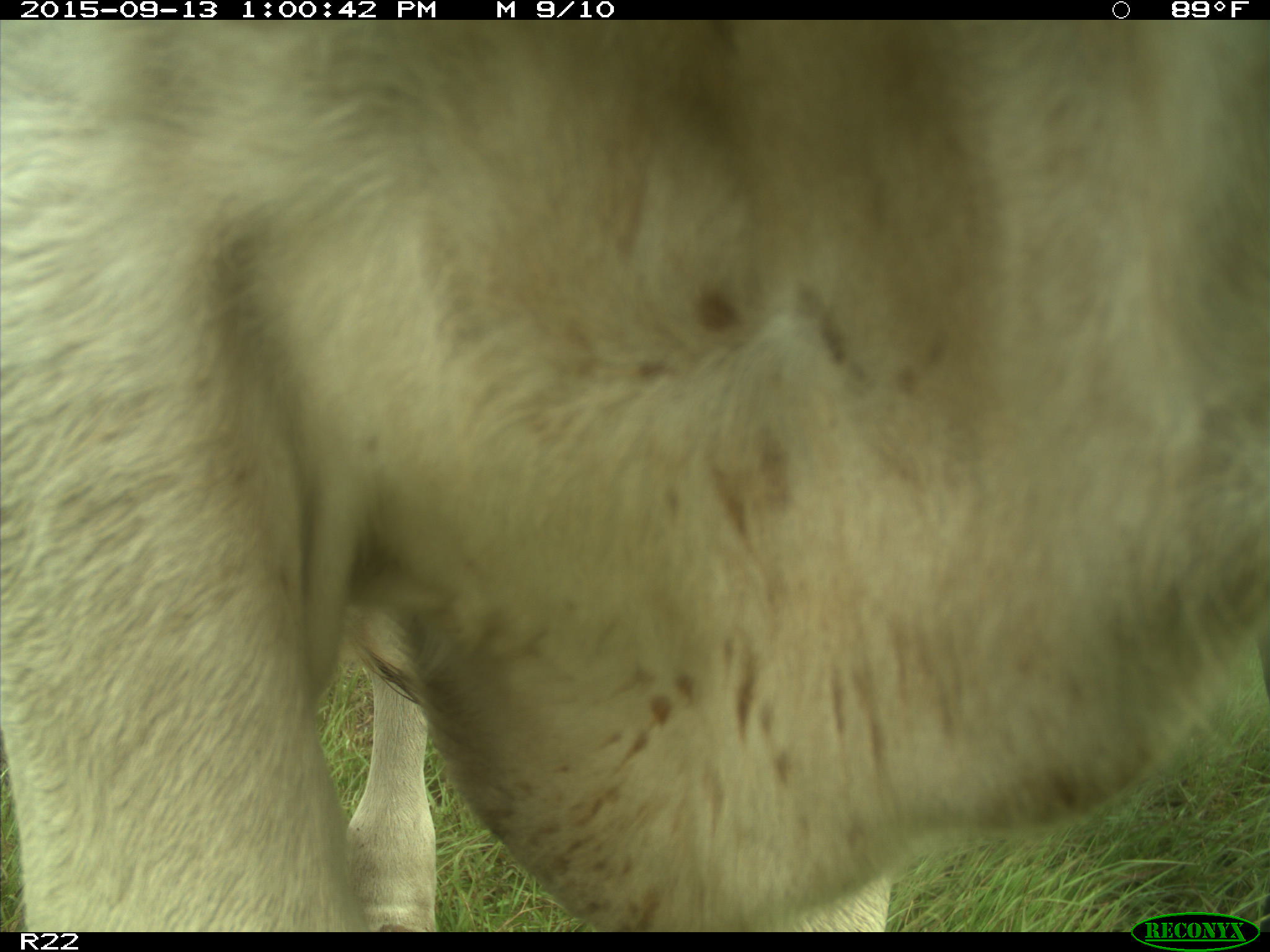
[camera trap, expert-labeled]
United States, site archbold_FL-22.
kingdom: Animalia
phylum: Chordata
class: Mammalia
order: Artiodactyla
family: Bovidae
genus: Bos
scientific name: Bos taurus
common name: domestic cow